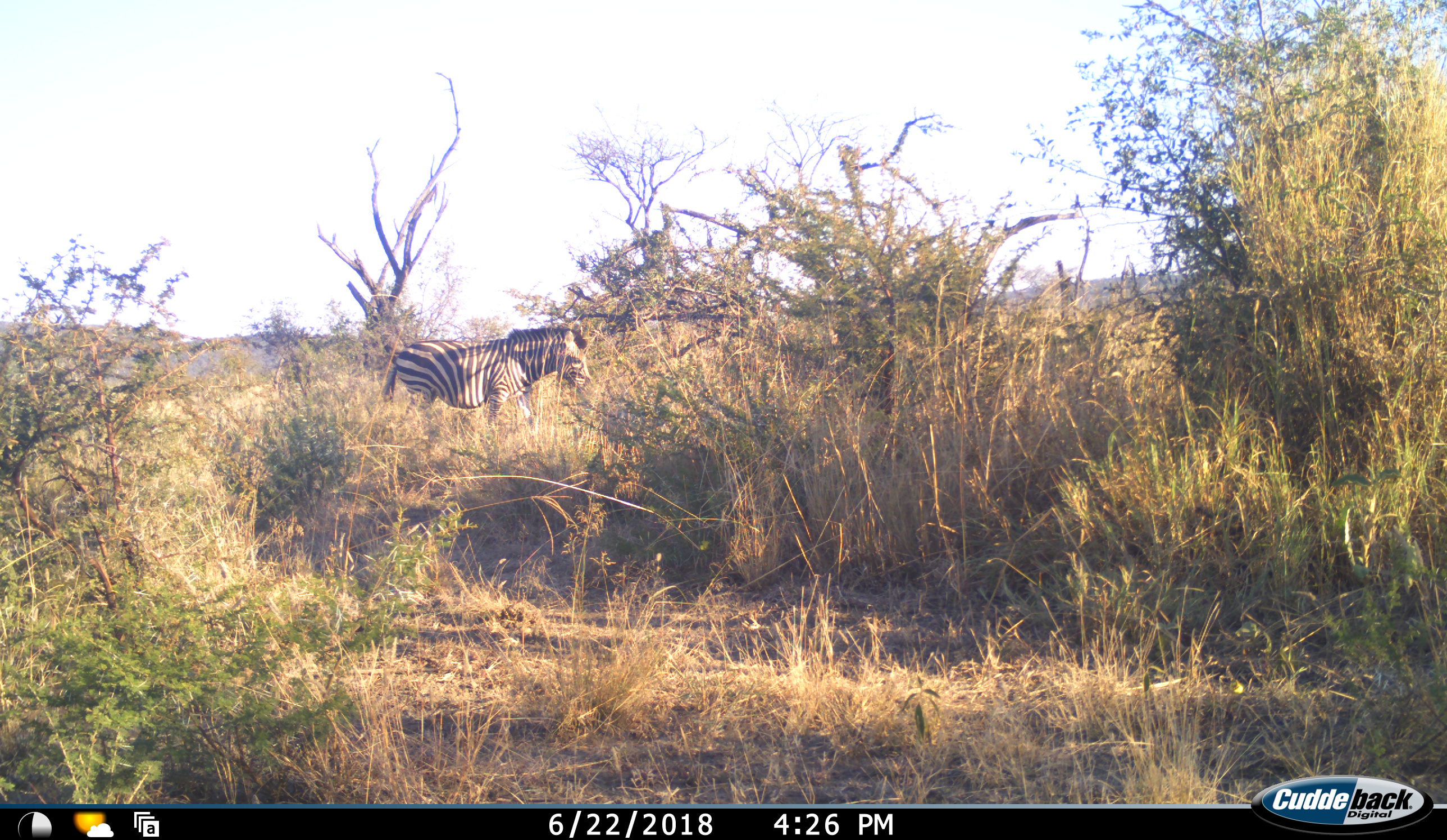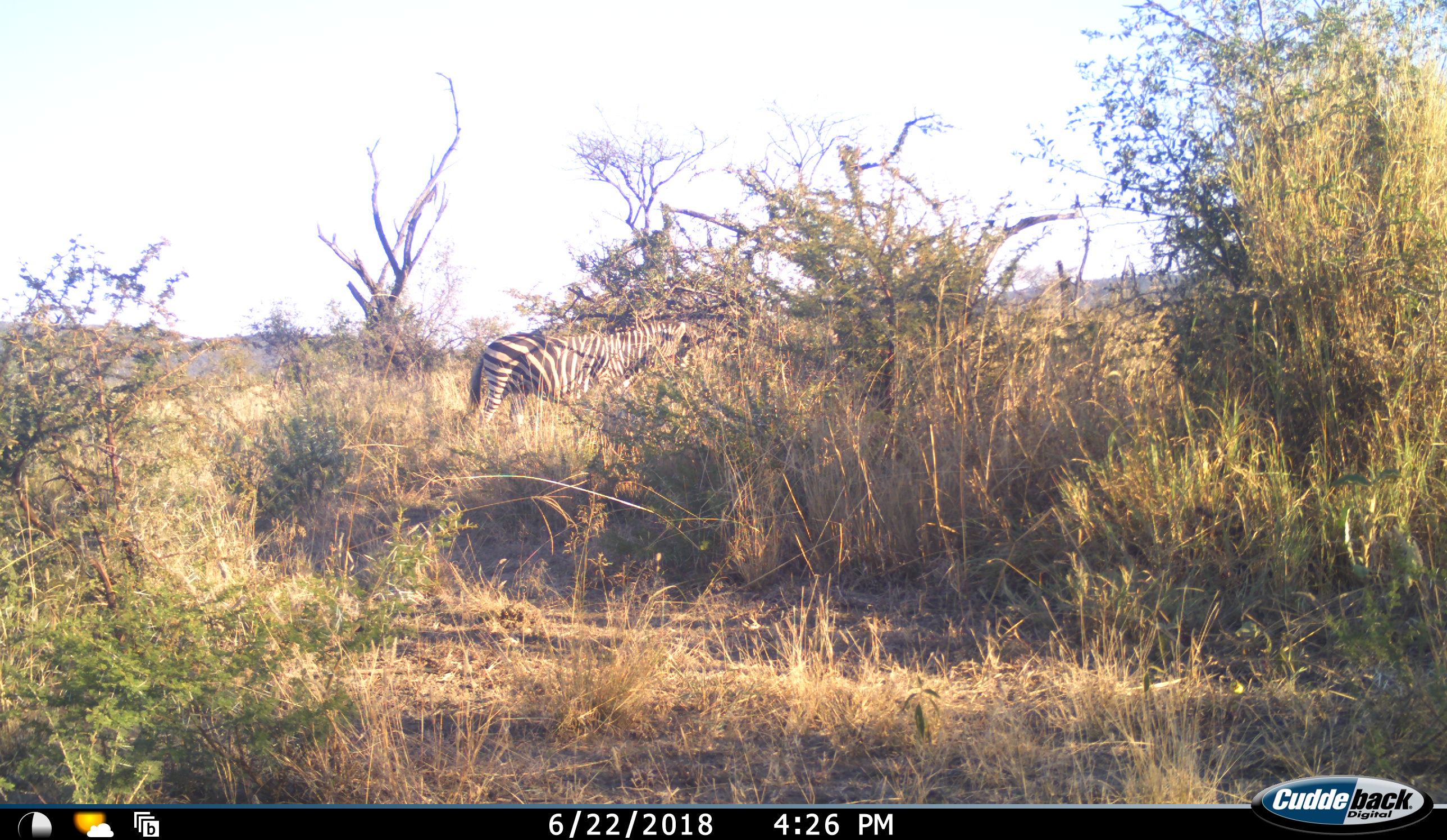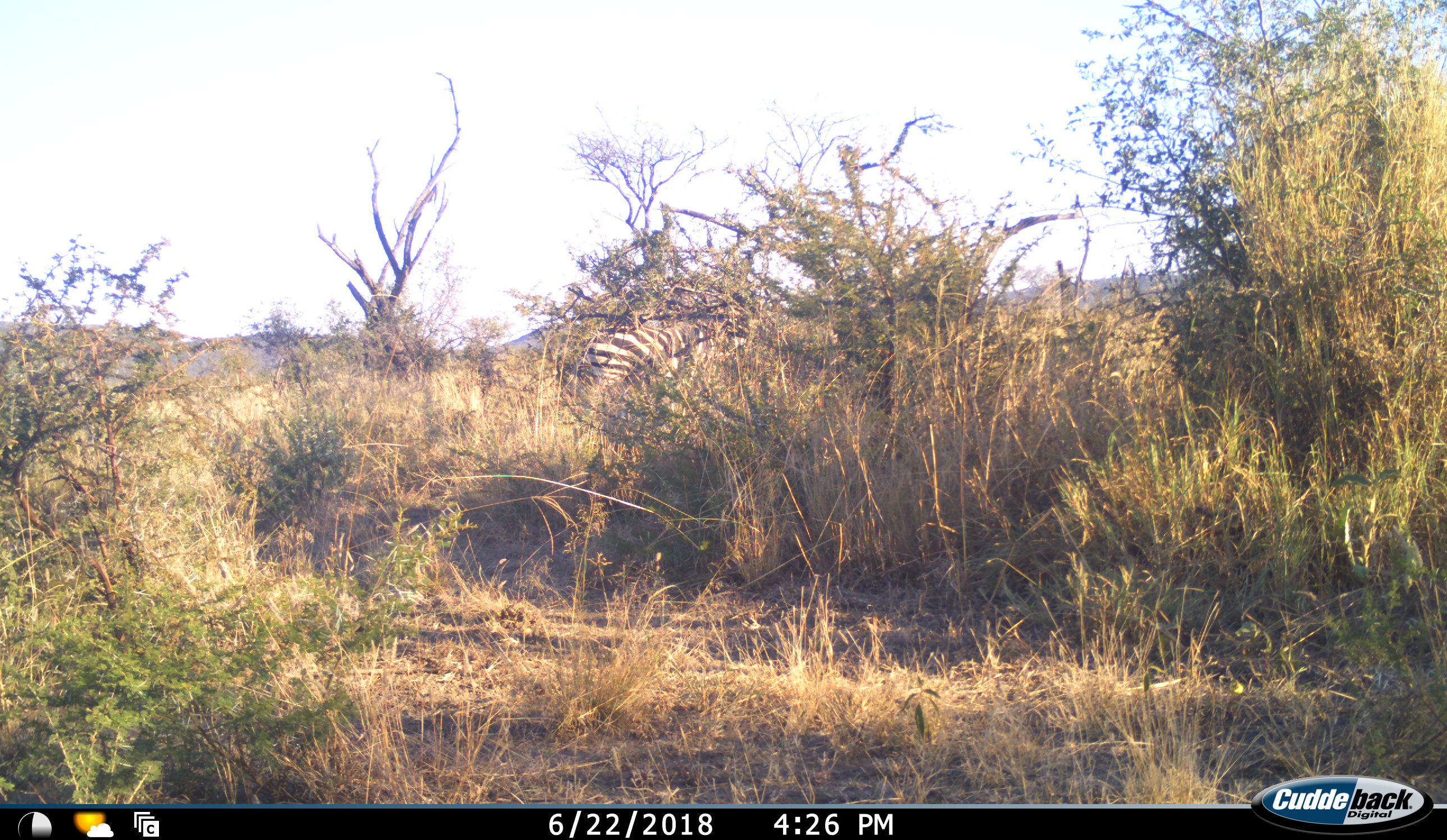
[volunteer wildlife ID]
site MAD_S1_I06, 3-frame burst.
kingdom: Animalia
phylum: Chordata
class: Mammalia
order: Perissodactyla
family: Equidae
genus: Equus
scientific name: Equus quagga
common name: plains zebra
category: zebraplains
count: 1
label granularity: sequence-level